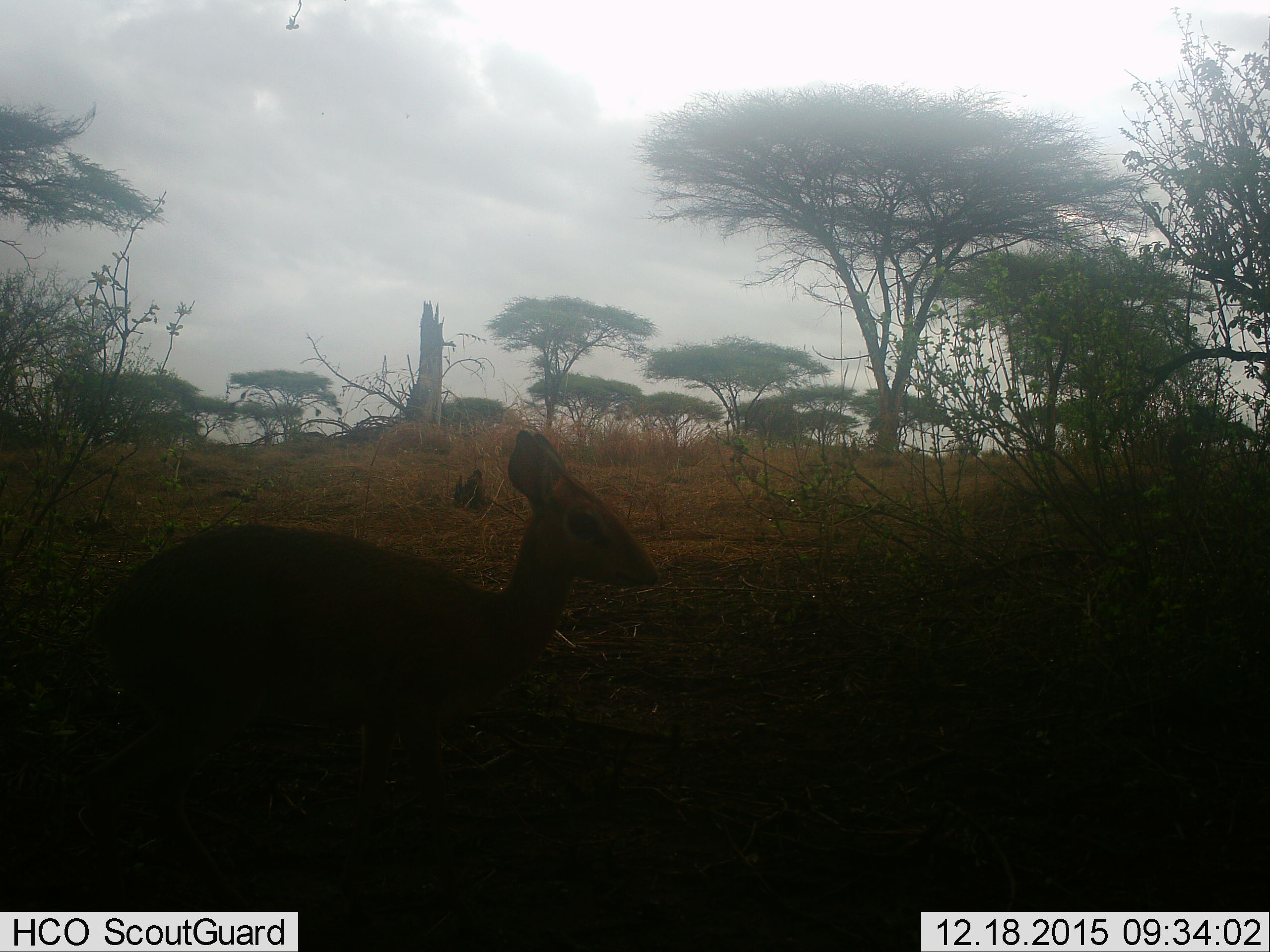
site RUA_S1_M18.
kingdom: Animalia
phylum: Chordata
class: Mammalia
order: Artiodactyla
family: Bovidae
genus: Madoqua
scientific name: Madoqua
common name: dik-dik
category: dikdik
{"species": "dikdik (dik-dik) (Madoqua)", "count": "1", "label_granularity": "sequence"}